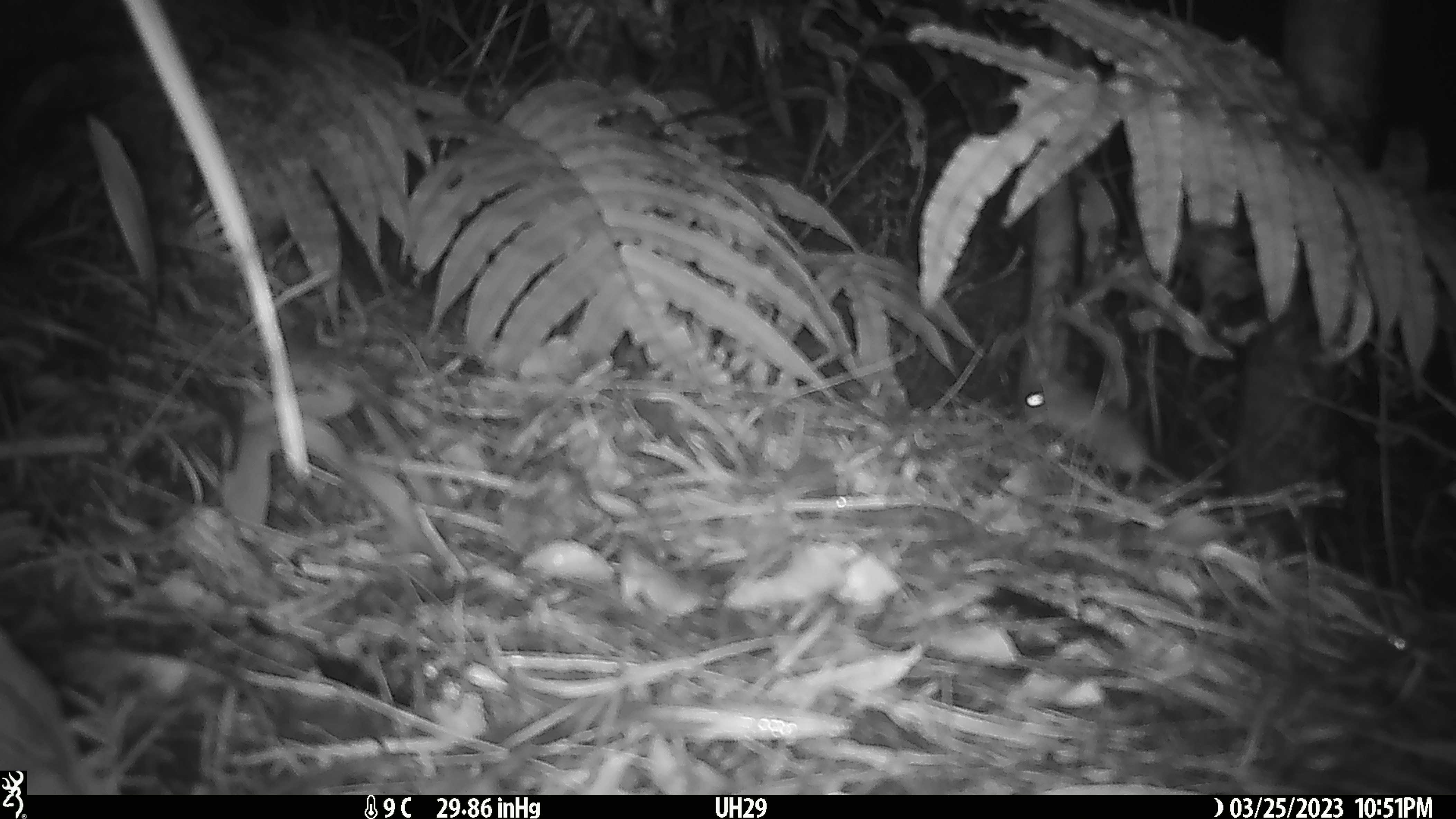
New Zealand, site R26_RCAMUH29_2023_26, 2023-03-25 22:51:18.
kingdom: Animalia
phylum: Chordata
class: Mammalia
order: Rodentia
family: Muridae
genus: Mus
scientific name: Mus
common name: mouse